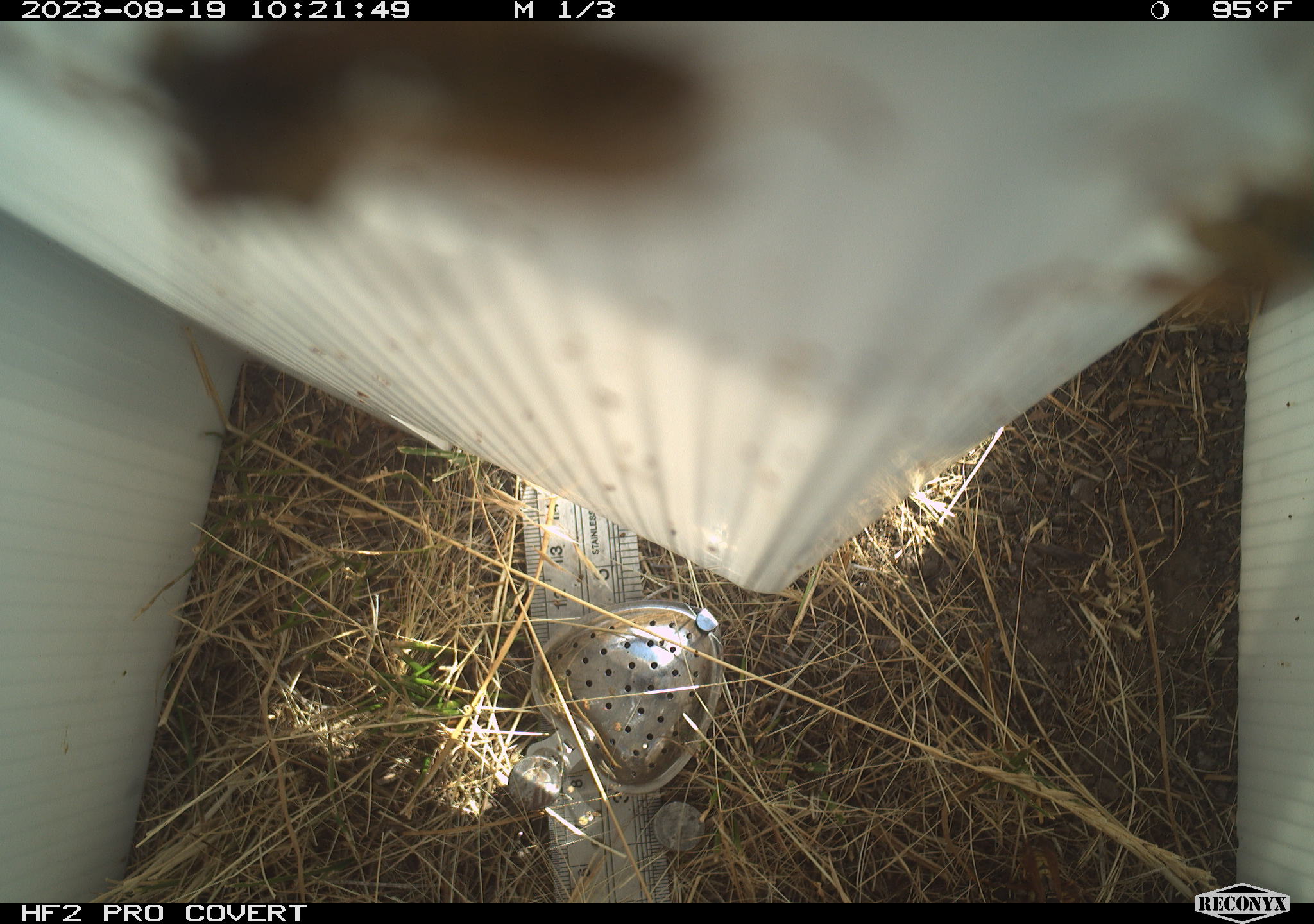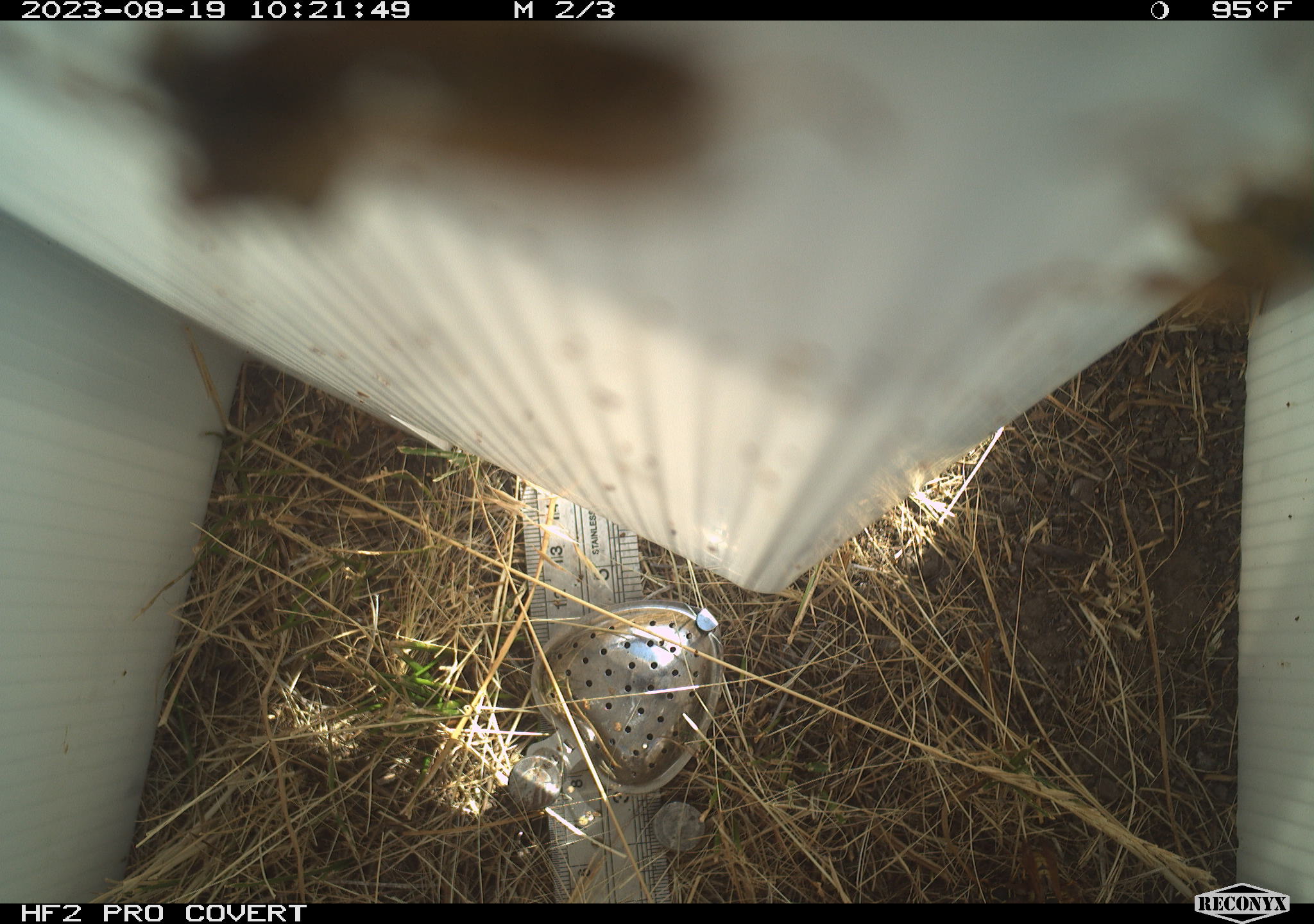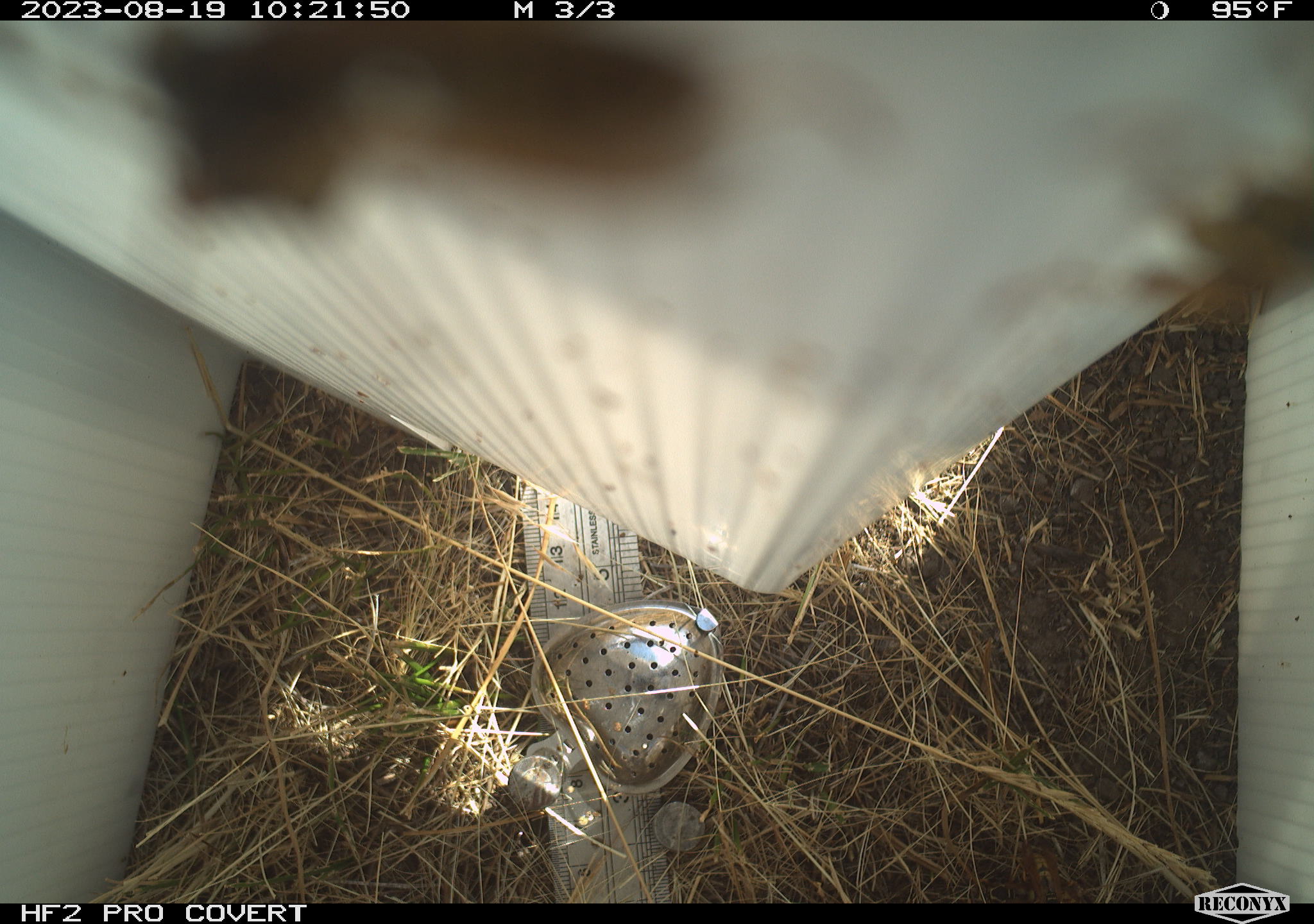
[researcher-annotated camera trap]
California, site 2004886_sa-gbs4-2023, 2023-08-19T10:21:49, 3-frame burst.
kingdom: Animalia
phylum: Arthropoda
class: Insecta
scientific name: Insecta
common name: insect